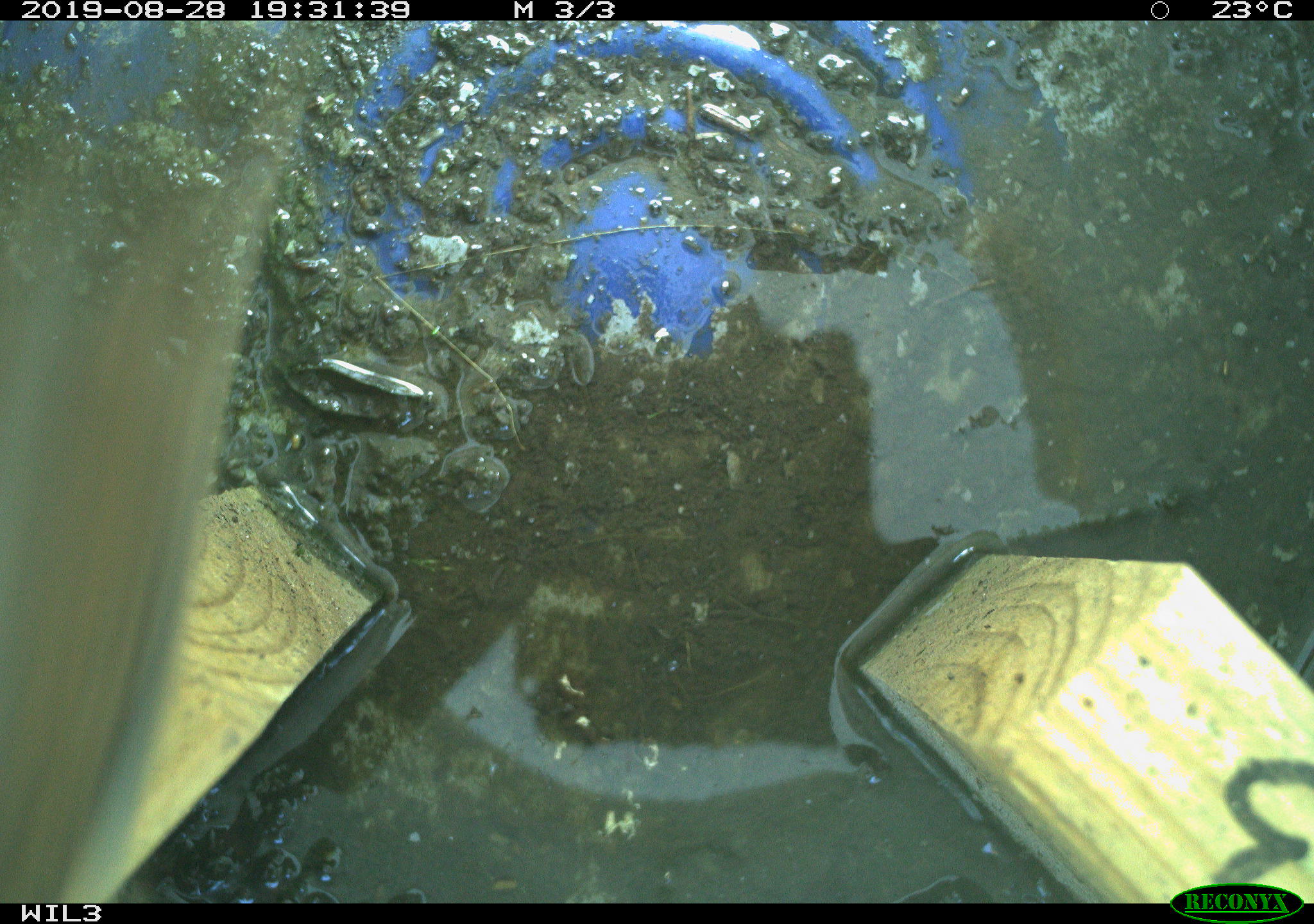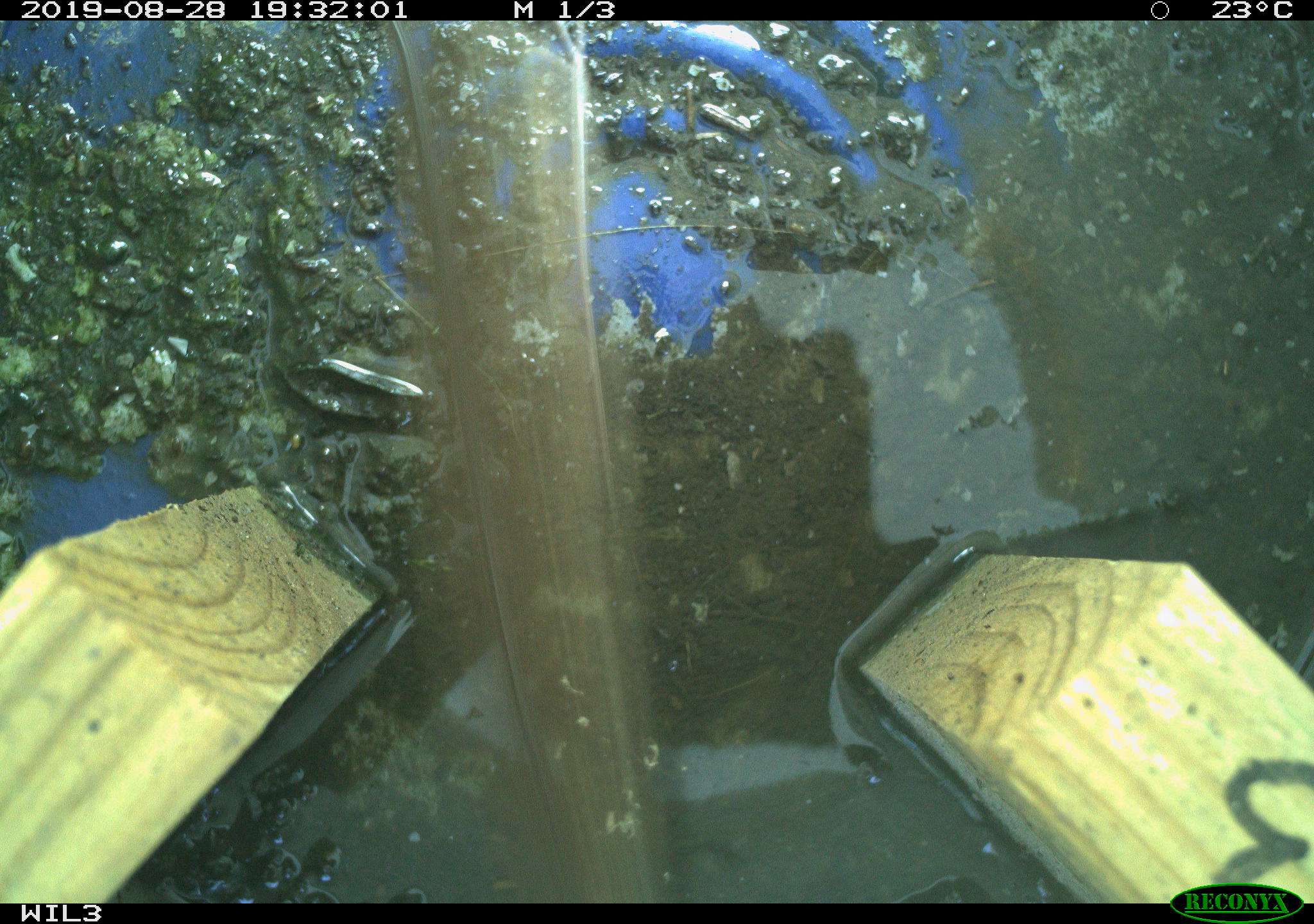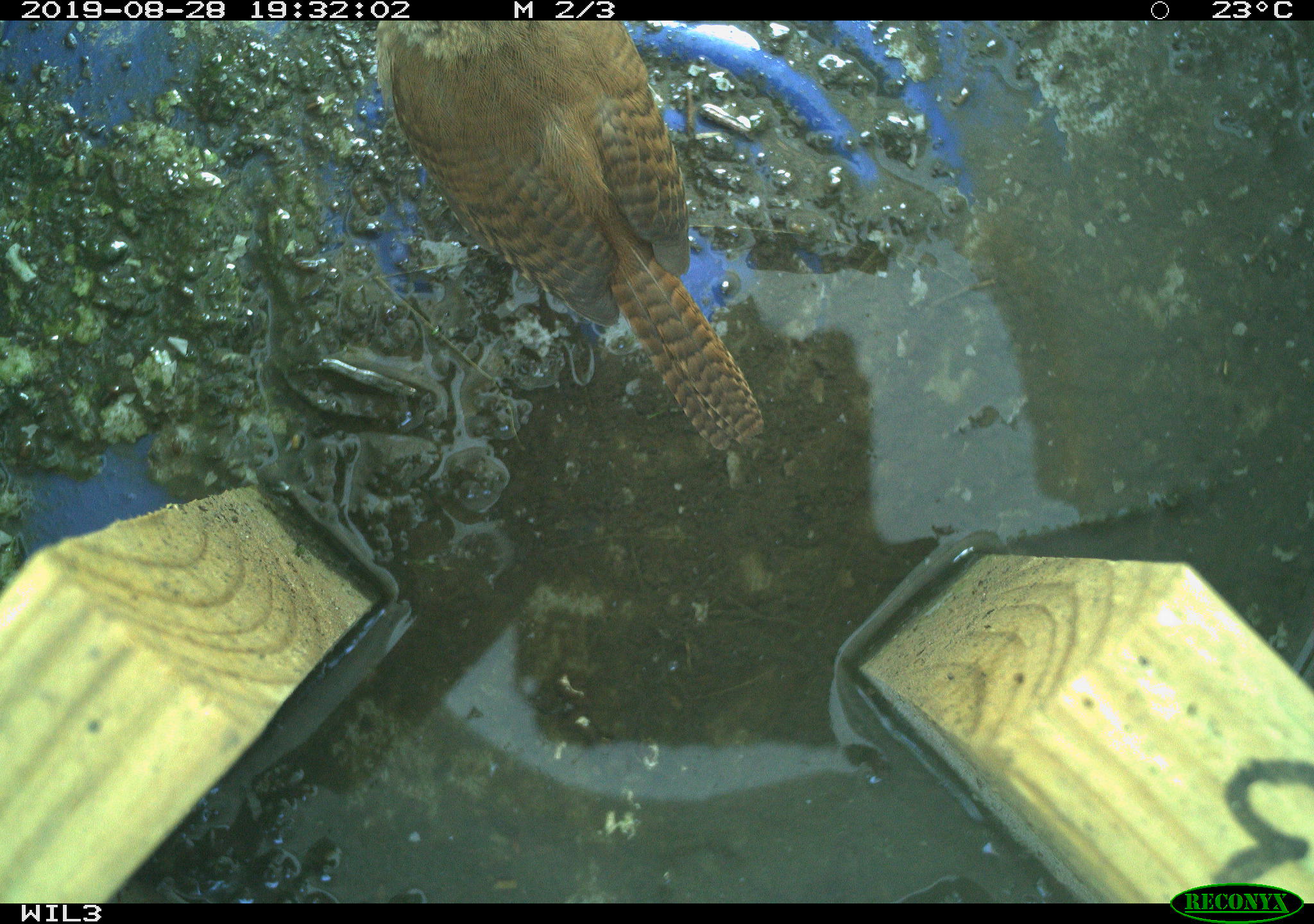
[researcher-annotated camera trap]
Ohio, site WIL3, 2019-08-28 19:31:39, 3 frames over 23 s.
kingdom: Animalia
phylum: Chordata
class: Aves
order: Passeriformes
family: Troglodytidae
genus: Troglodytes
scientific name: Troglodytes aedon aedon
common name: northern house wren